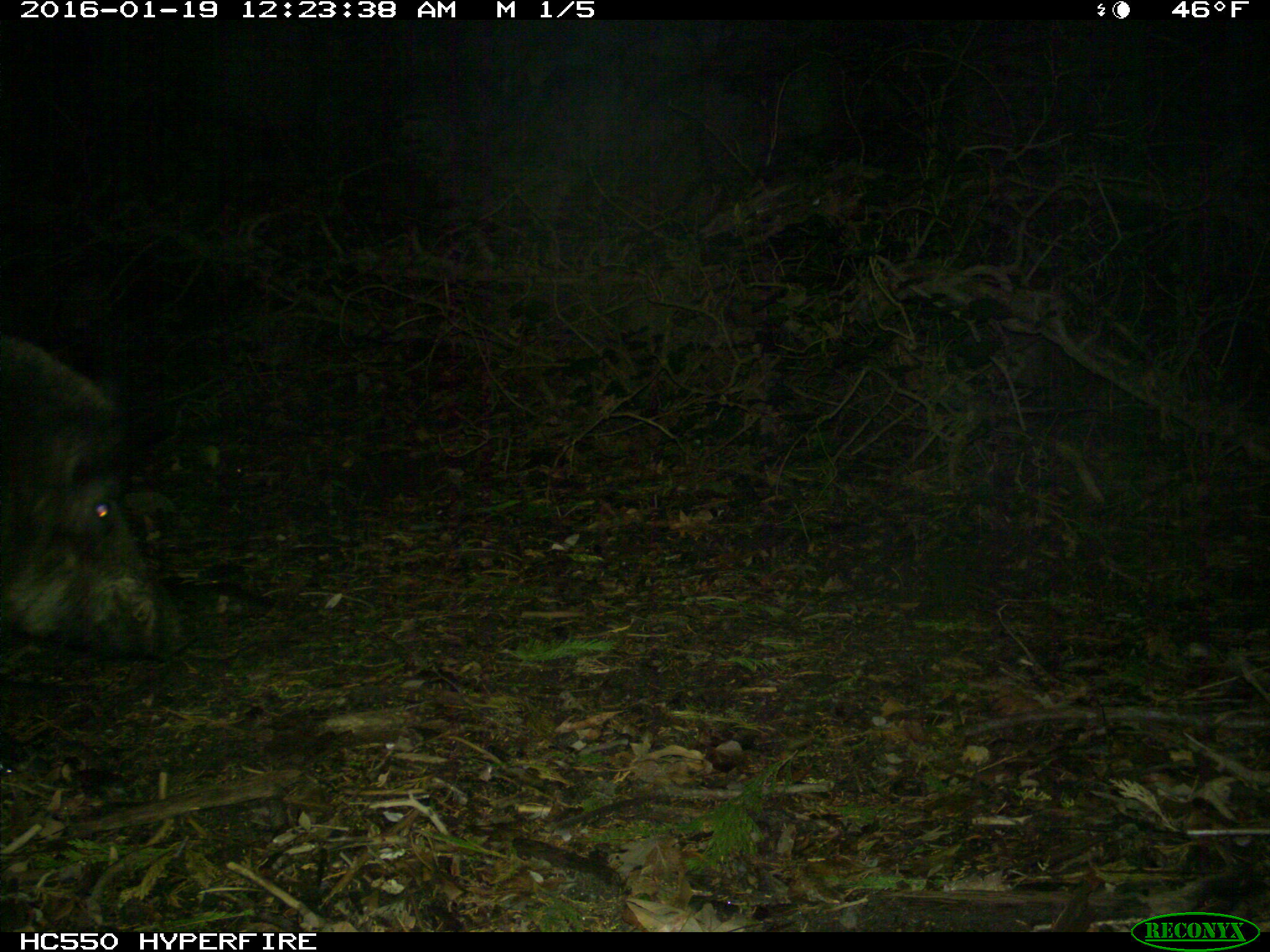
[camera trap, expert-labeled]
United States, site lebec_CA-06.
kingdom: Animalia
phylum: Chordata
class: Mammalia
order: Artiodactyla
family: Suidae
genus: Sus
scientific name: Sus scrofa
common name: wild boar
Sus scrofa (wild boar).